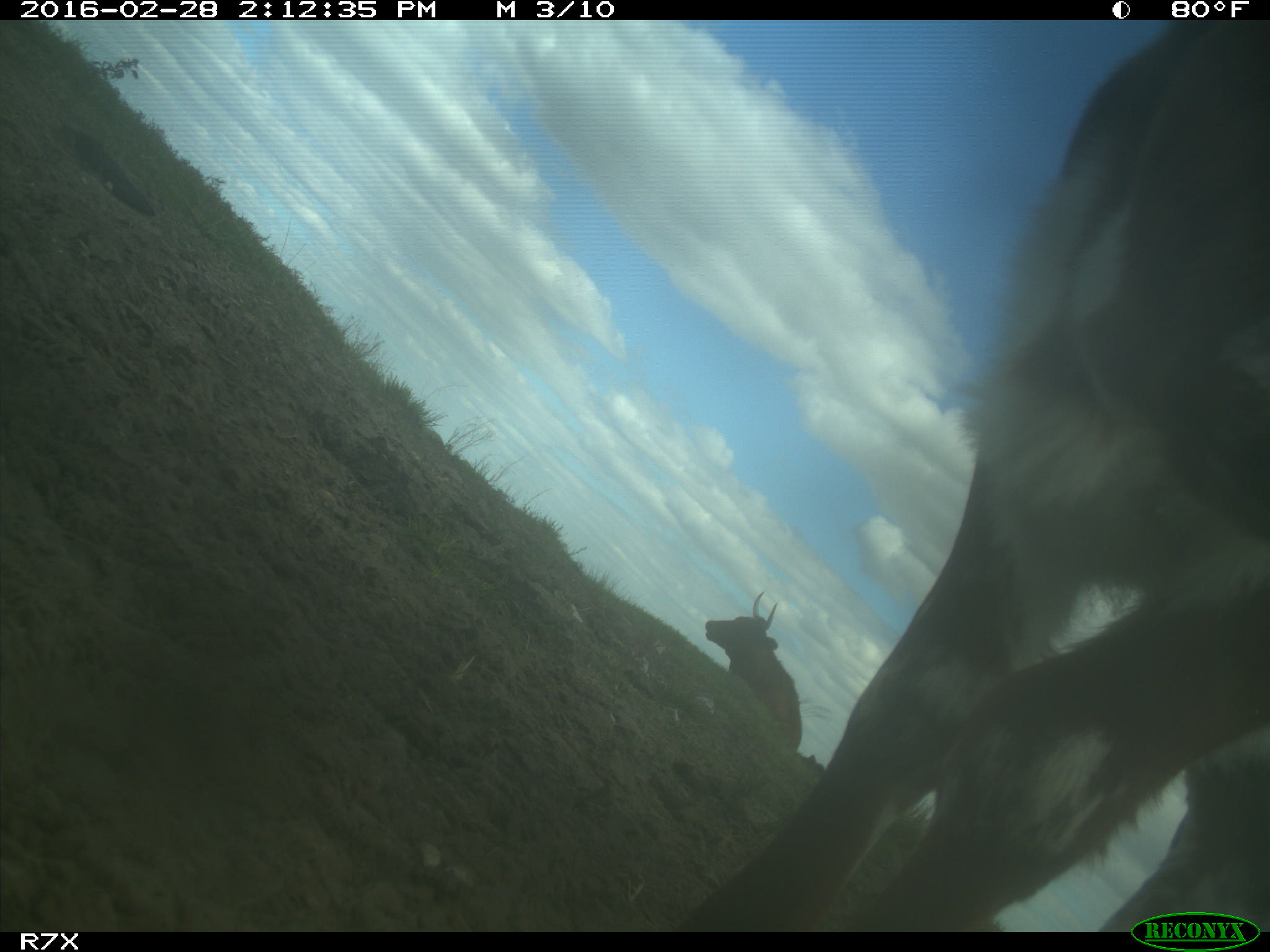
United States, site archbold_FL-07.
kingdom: Animalia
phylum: Chordata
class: Mammalia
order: Artiodactyla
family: Bovidae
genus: Bos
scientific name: Bos taurus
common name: domestic cow